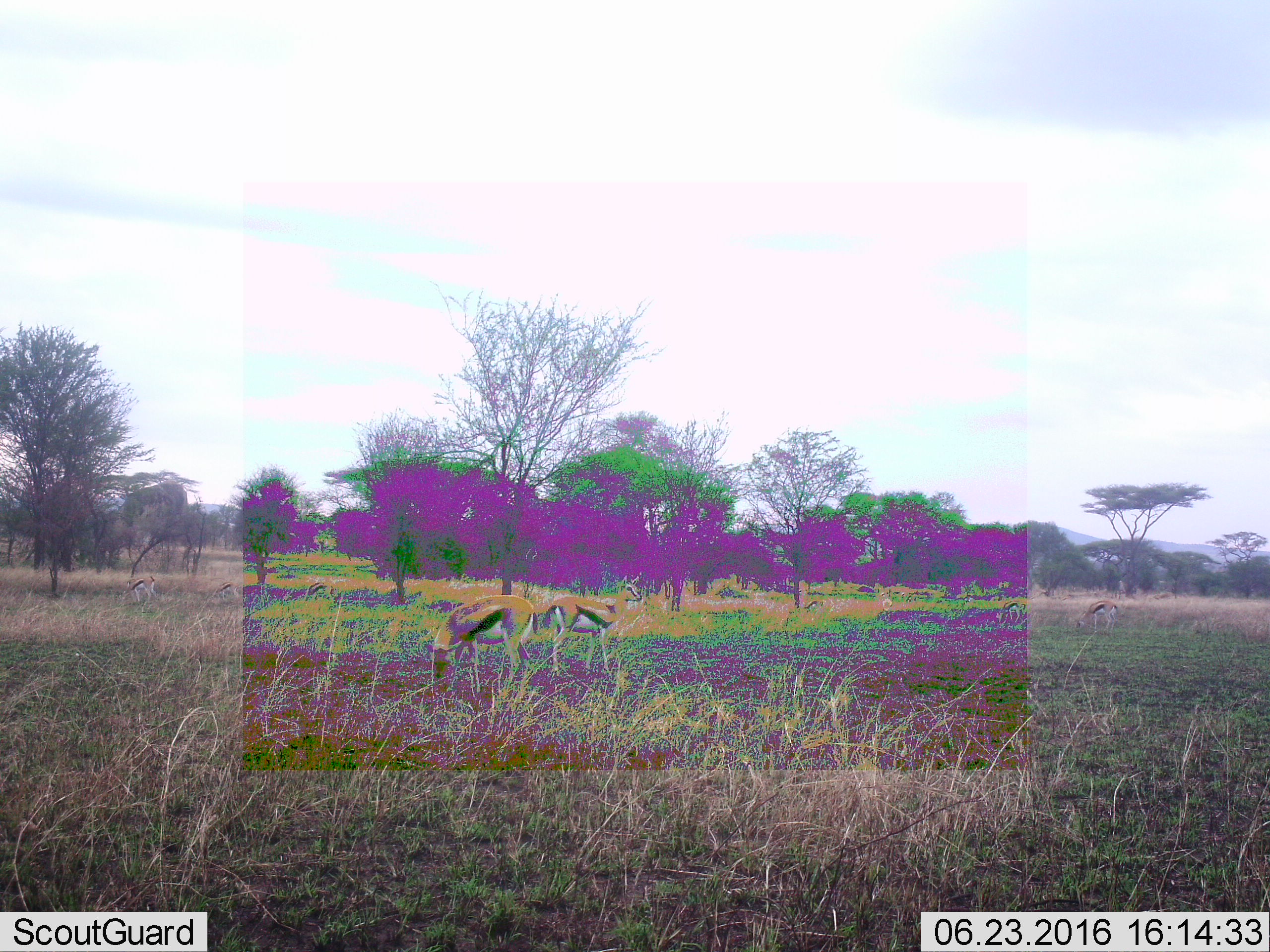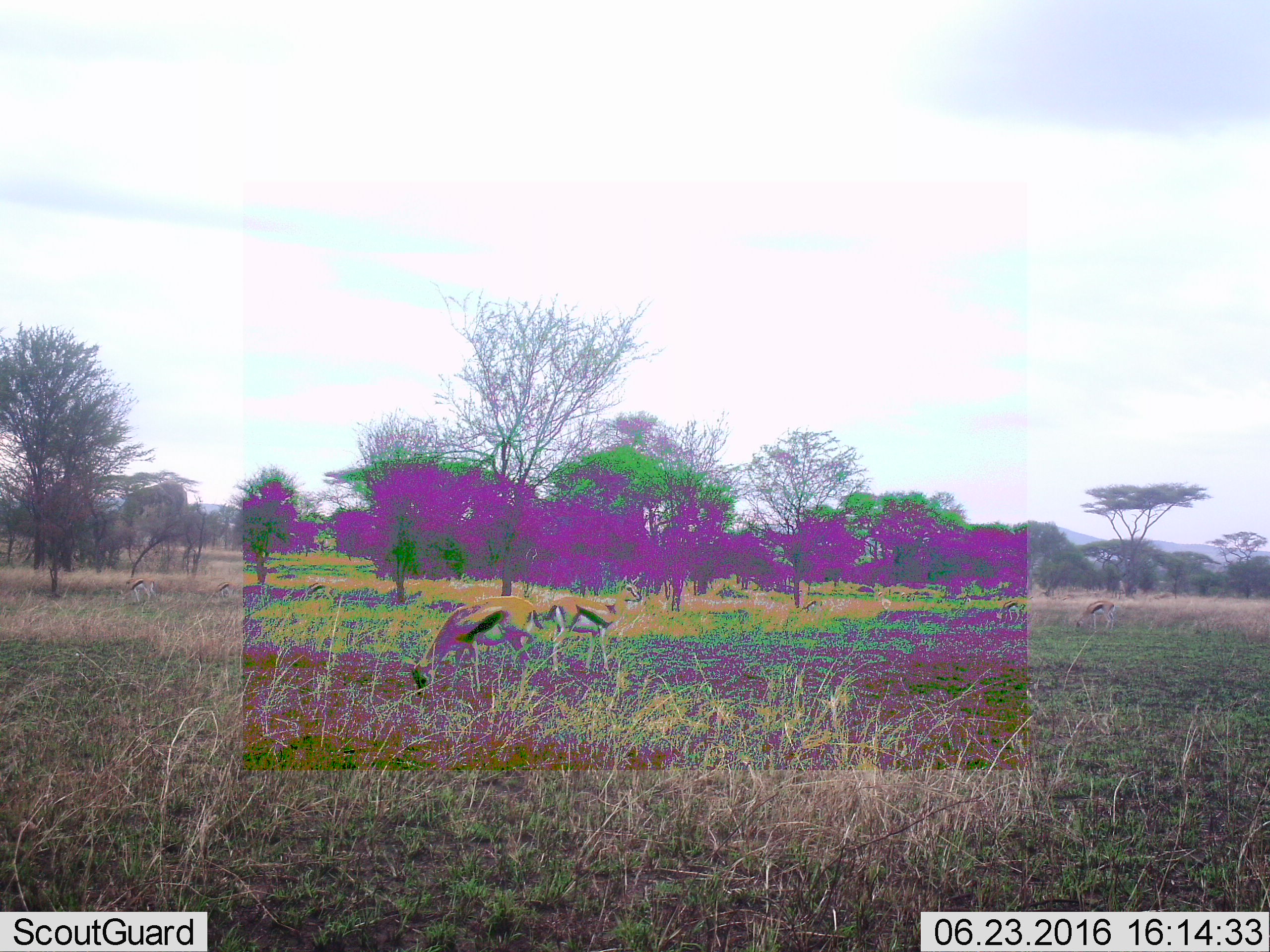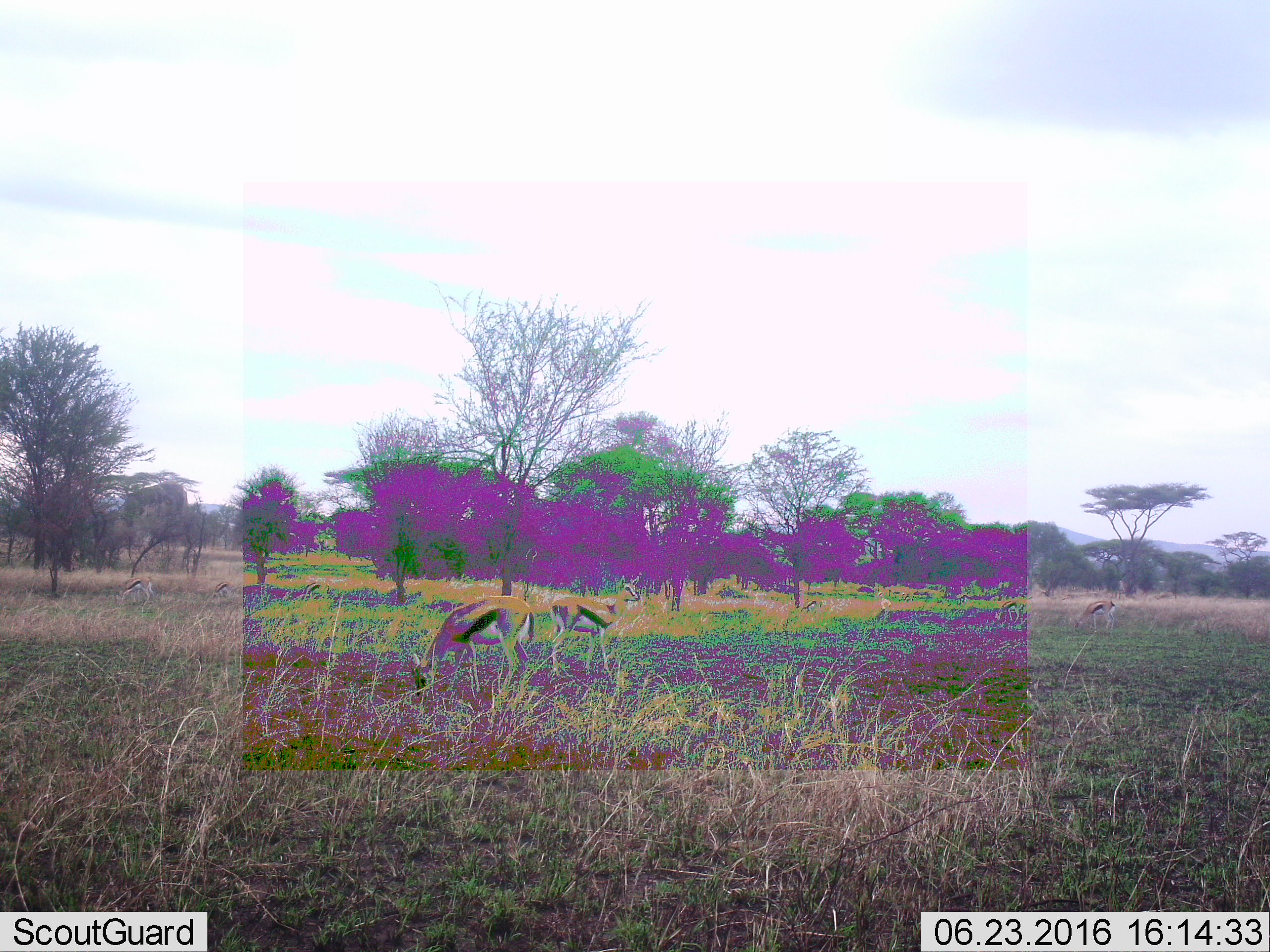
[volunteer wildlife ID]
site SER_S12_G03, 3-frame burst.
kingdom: Animalia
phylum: Chordata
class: Mammalia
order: Artiodactyla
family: Bovidae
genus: Eudorcas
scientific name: Eudorcas thomsonii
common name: thomson's gazelle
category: gazellethomsons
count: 11-50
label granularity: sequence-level